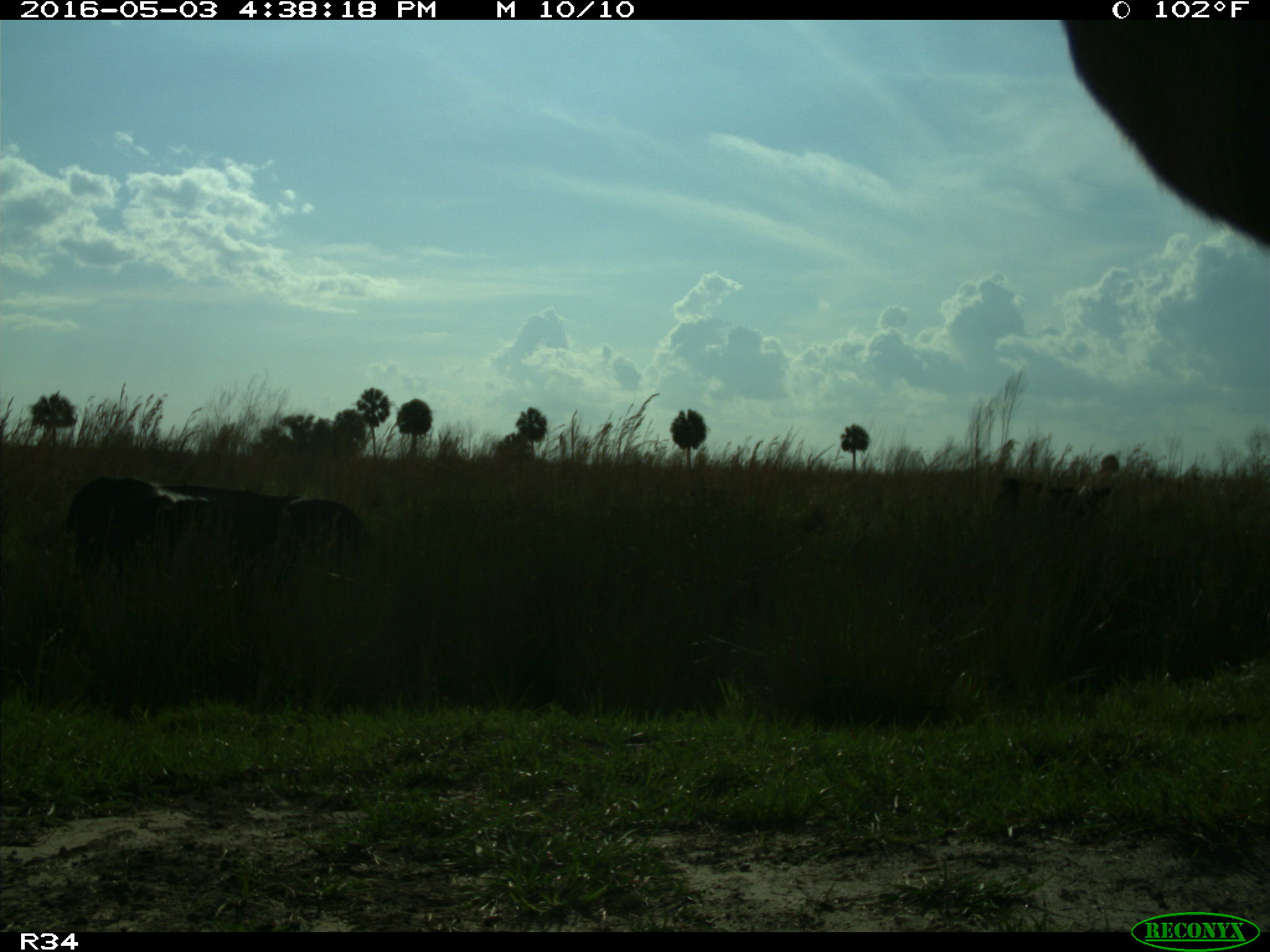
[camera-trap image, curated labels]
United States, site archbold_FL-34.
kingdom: Animalia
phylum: Chordata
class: Mammalia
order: Artiodactyla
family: Bovidae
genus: Bos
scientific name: Bos taurus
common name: domestic cow